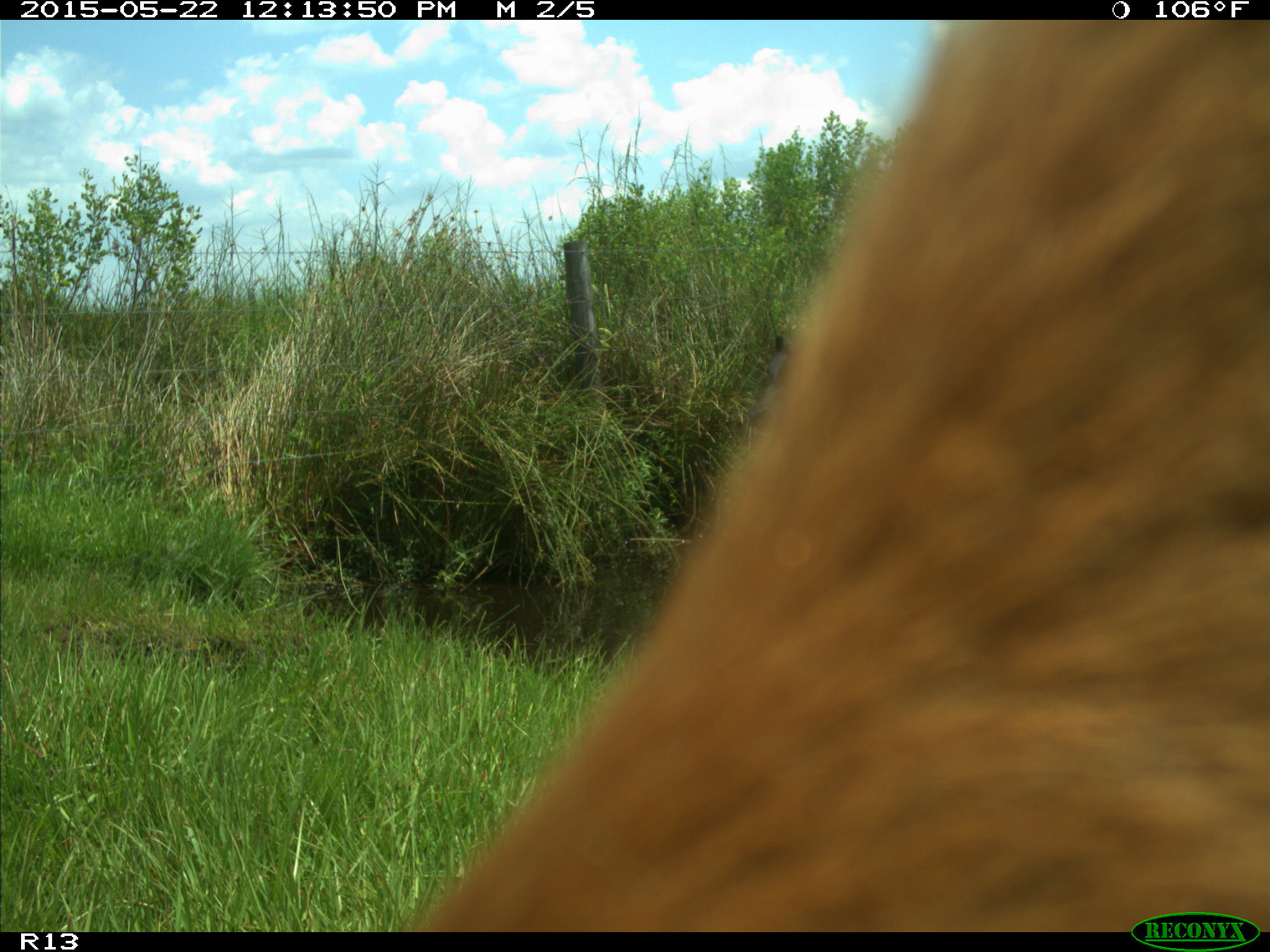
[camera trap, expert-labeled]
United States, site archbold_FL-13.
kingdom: Animalia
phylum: Chordata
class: Mammalia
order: Artiodactyla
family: Bovidae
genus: Bos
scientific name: Bos taurus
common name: domestic cow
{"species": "Bos taurus (domestic cow)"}